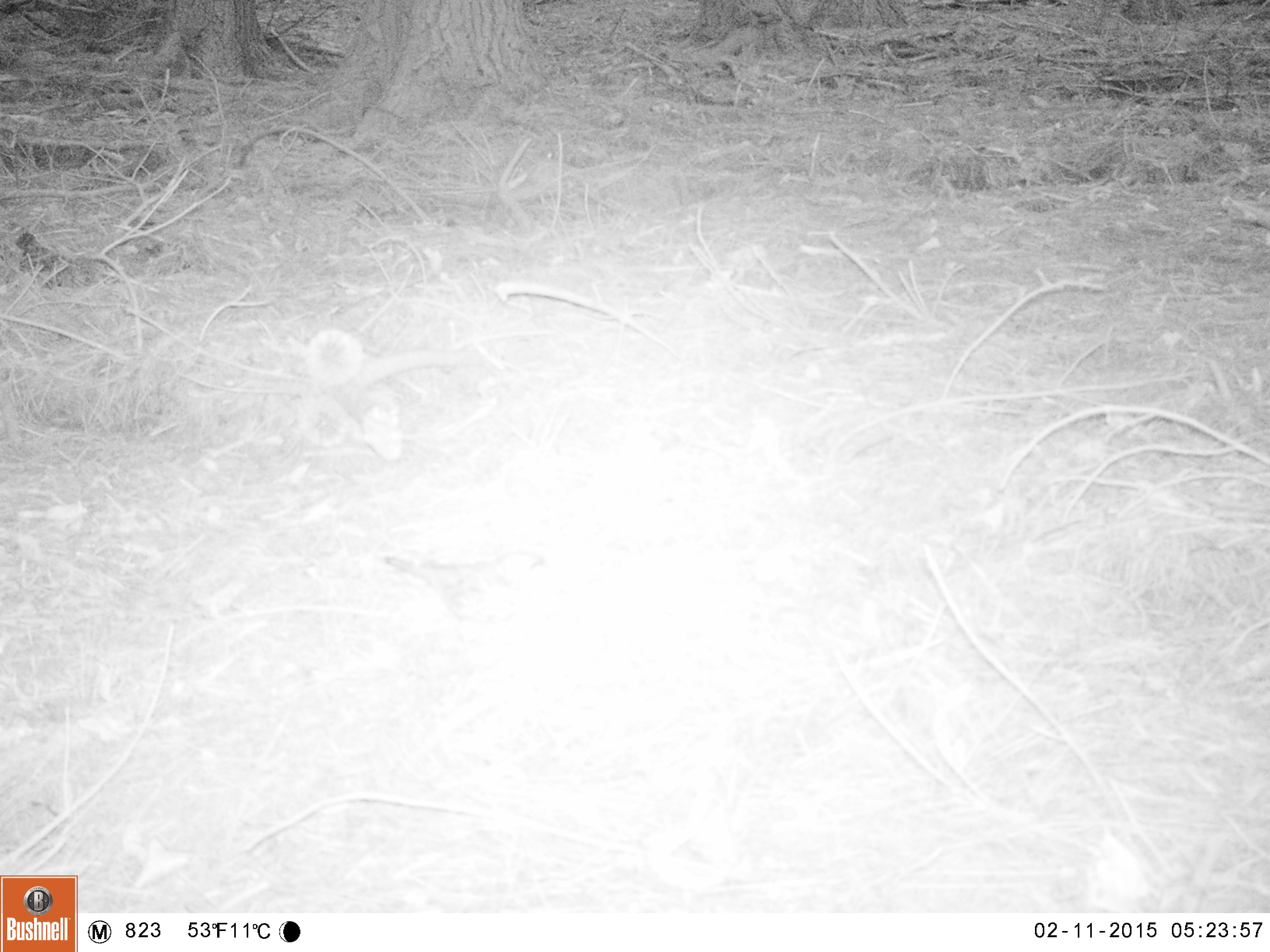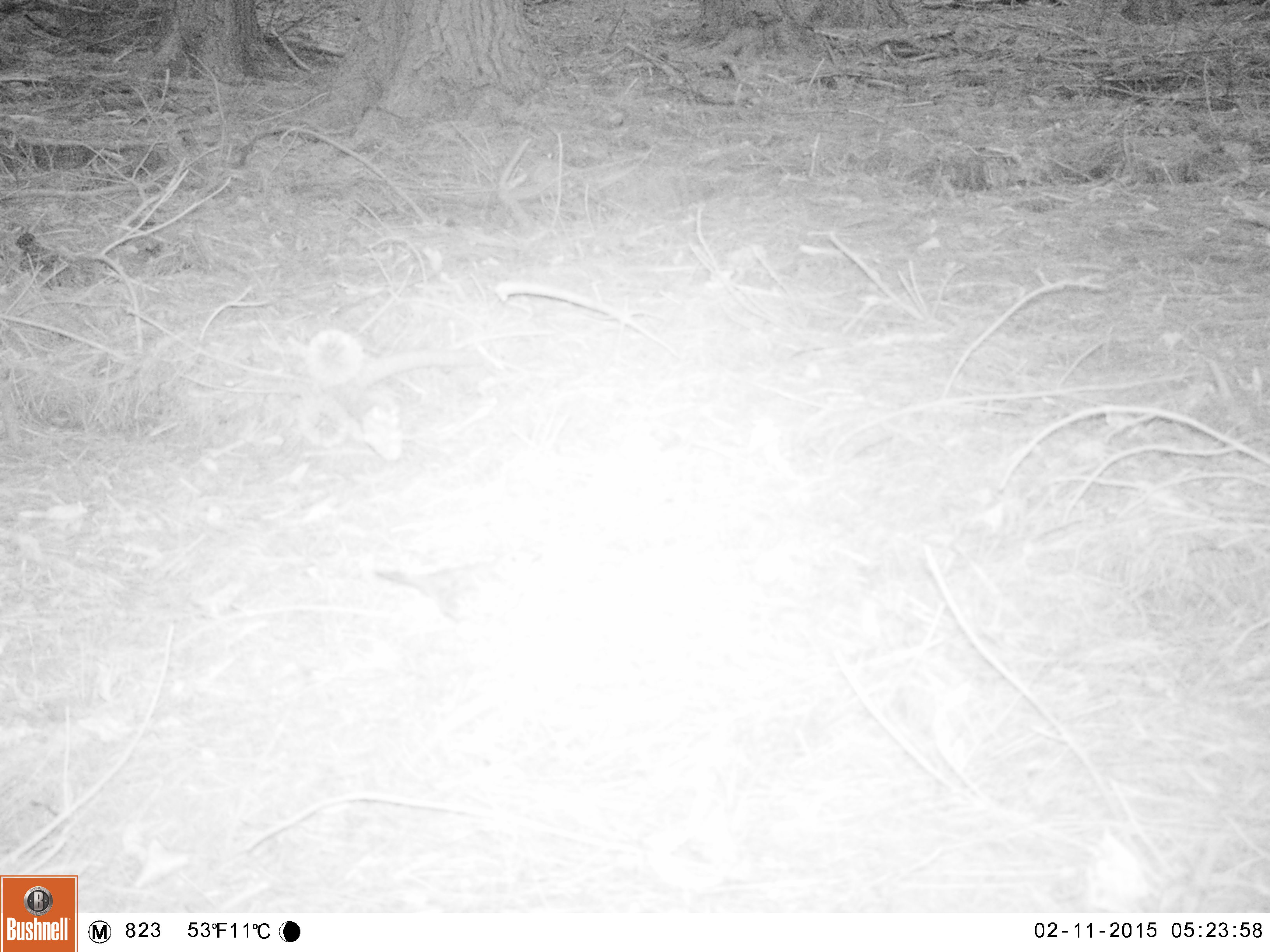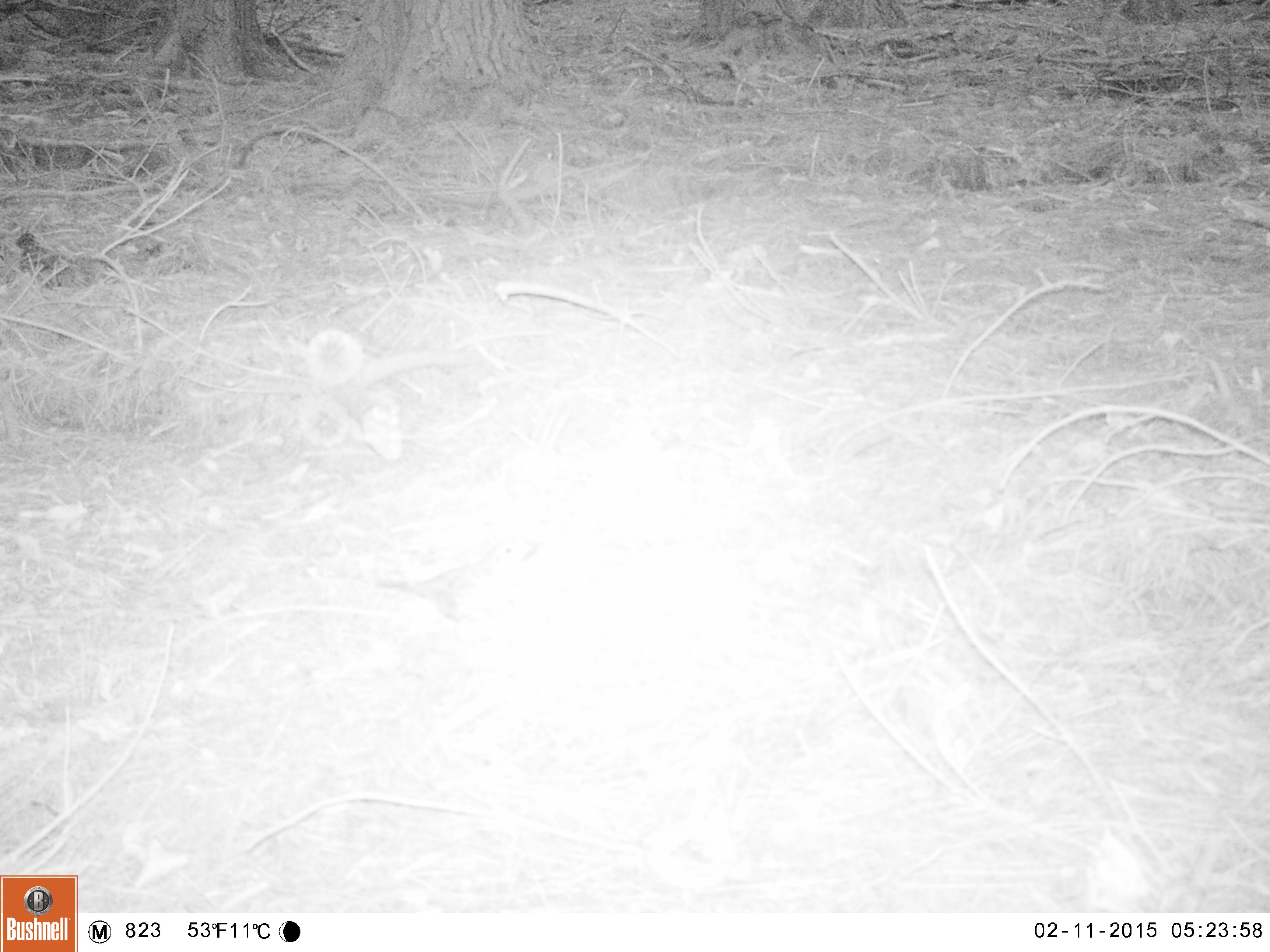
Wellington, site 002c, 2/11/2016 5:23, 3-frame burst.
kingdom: Animalia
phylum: Chordata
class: Aves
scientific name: Aves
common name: bird